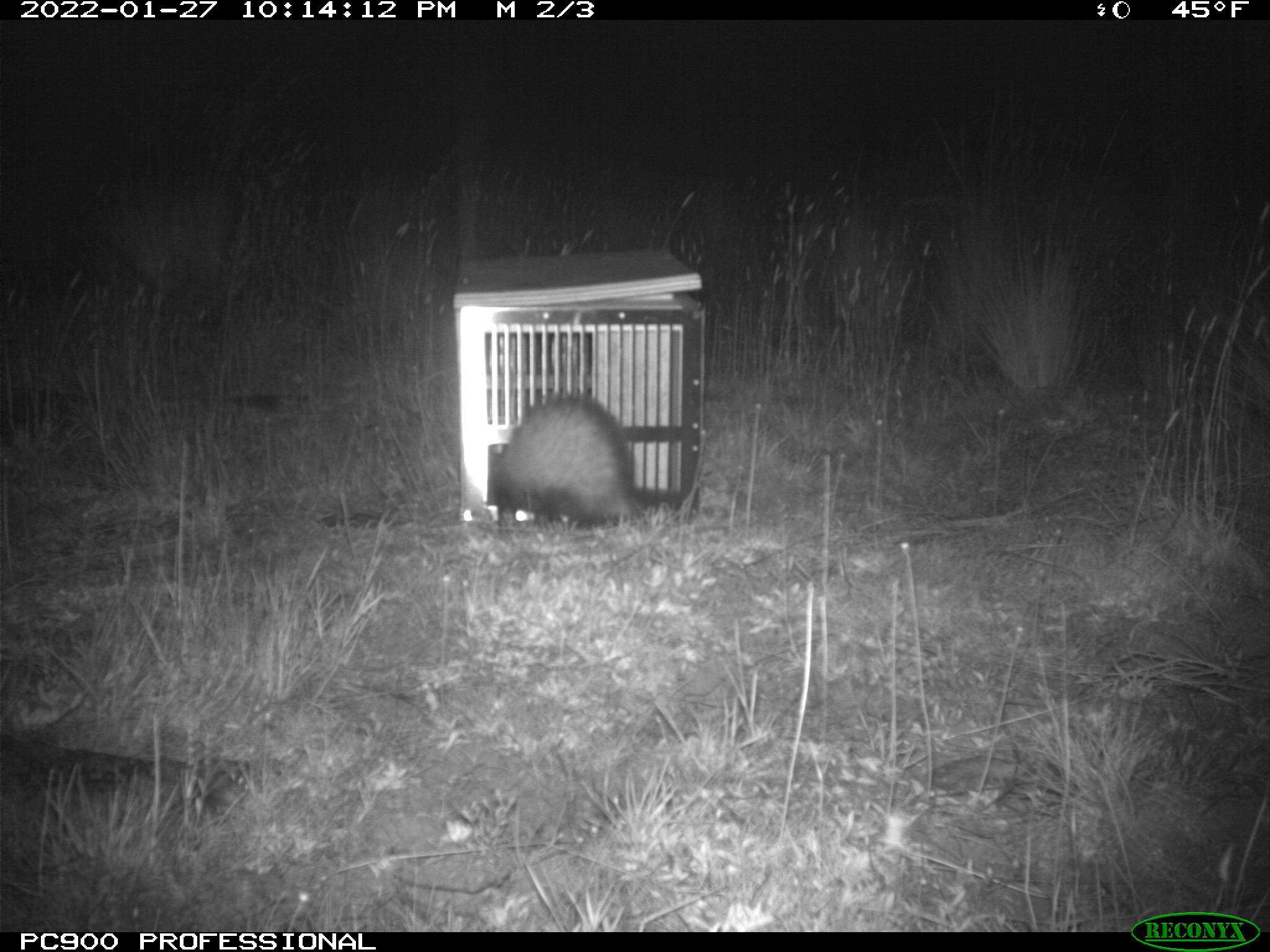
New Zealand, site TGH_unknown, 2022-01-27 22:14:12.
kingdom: Animalia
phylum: Chordata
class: Mammalia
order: Carnivora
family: Mustelidae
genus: Mustela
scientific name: Mustela furo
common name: ferret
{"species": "ferret (Mustela furo)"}